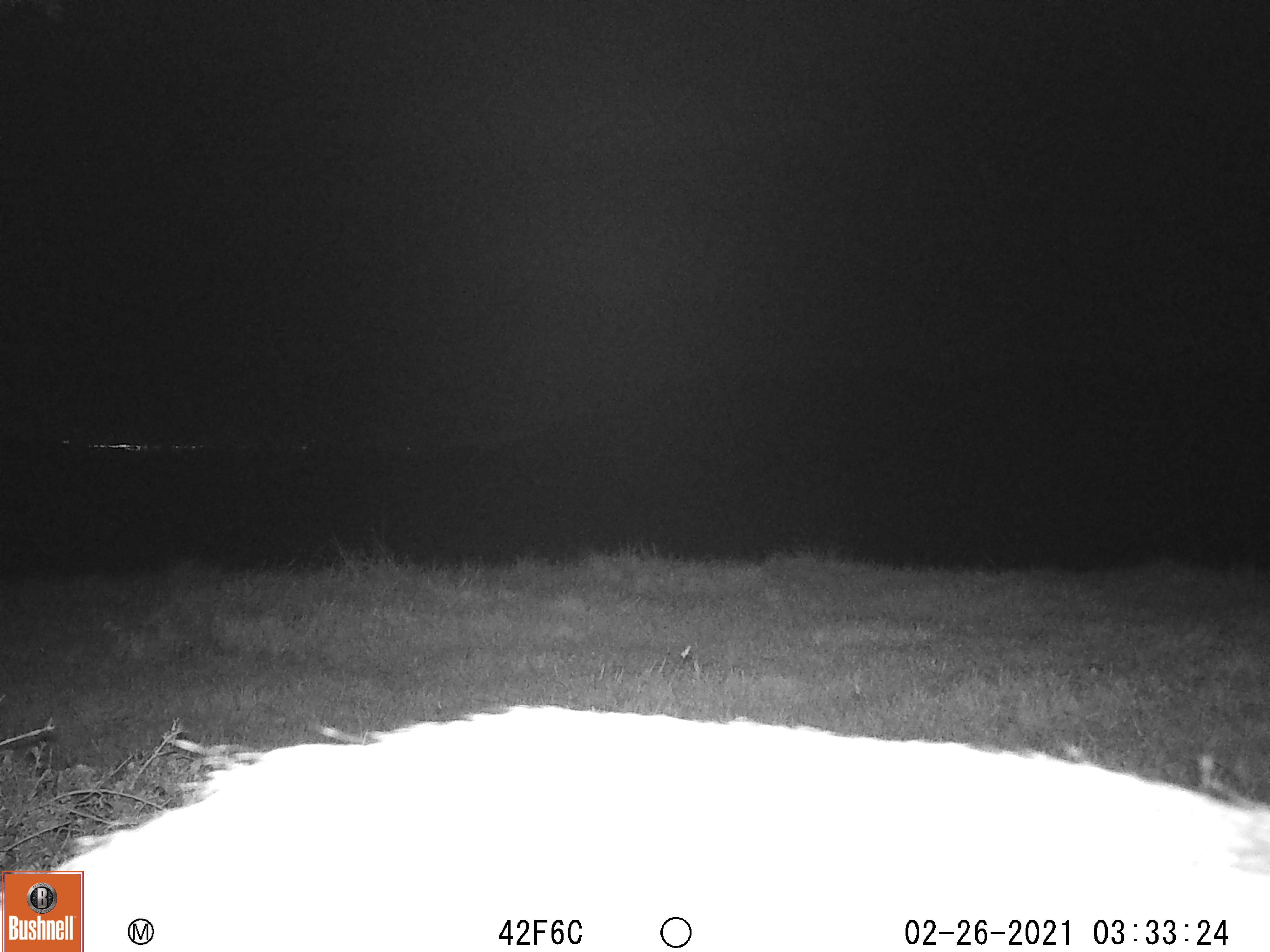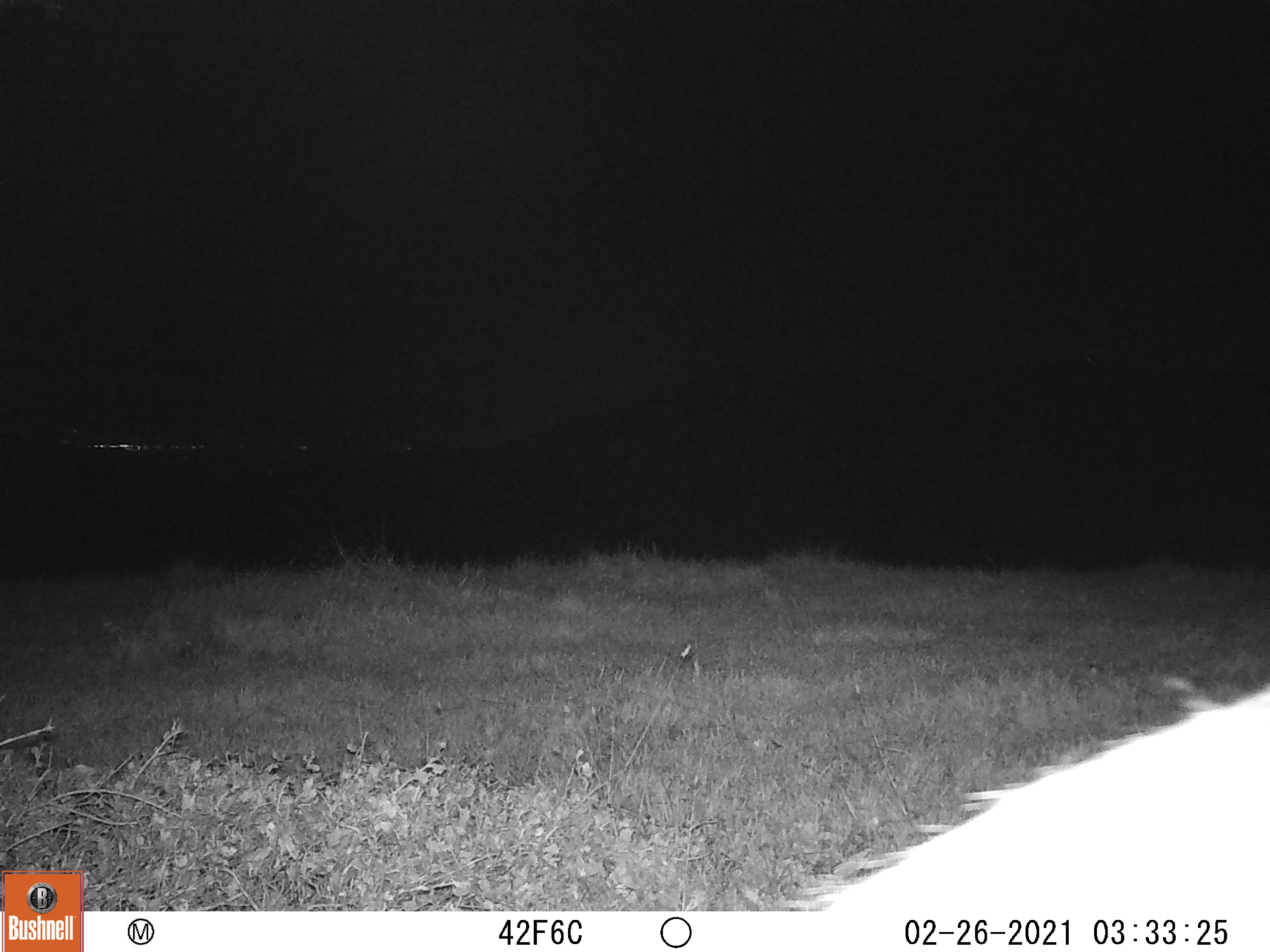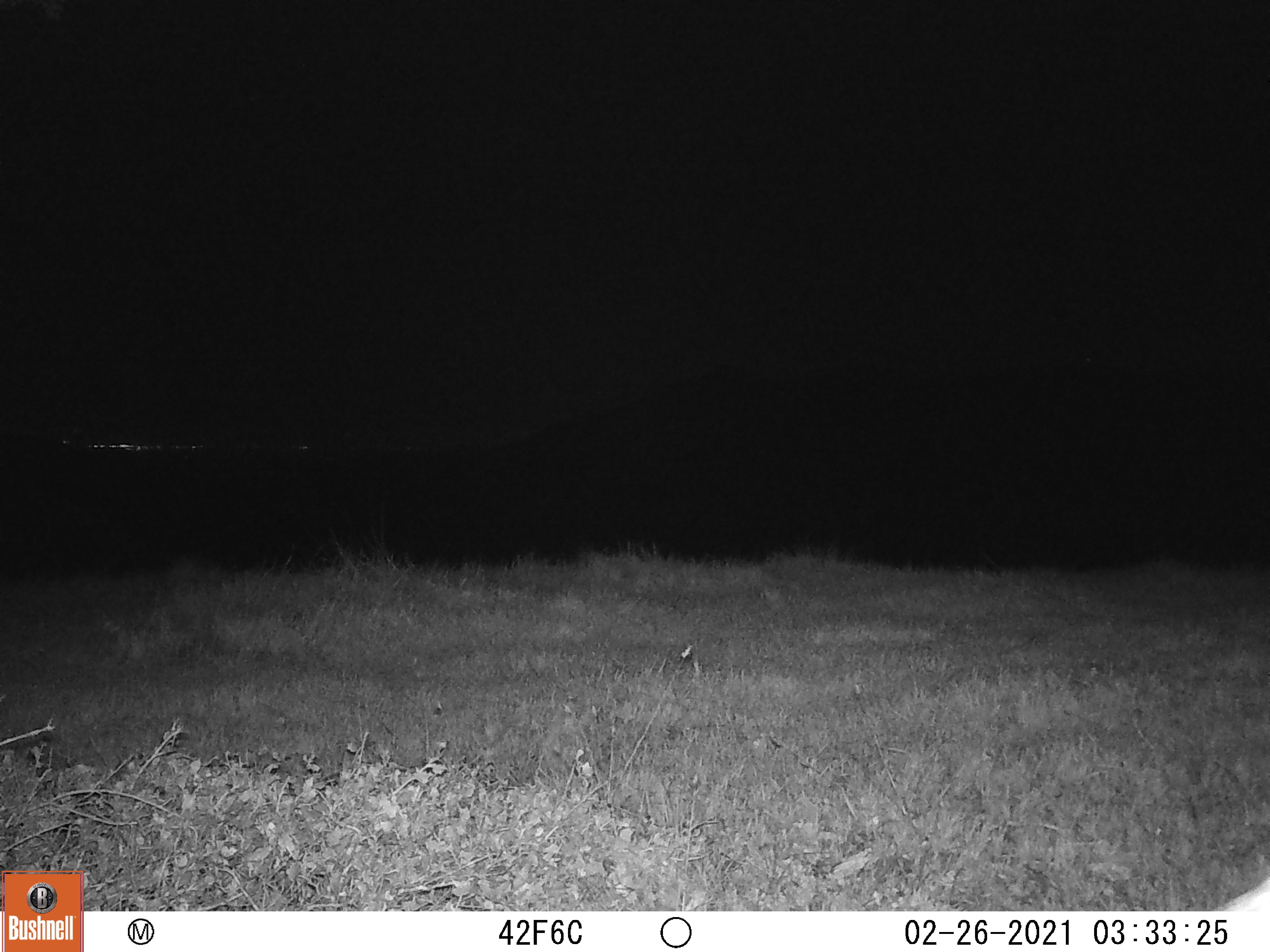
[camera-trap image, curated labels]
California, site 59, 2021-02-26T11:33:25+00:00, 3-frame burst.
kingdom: Animalia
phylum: Chordata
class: Mammalia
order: Artiodactyla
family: Cervidae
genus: Odocoileus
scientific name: Odocoileus hemionus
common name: mule deer